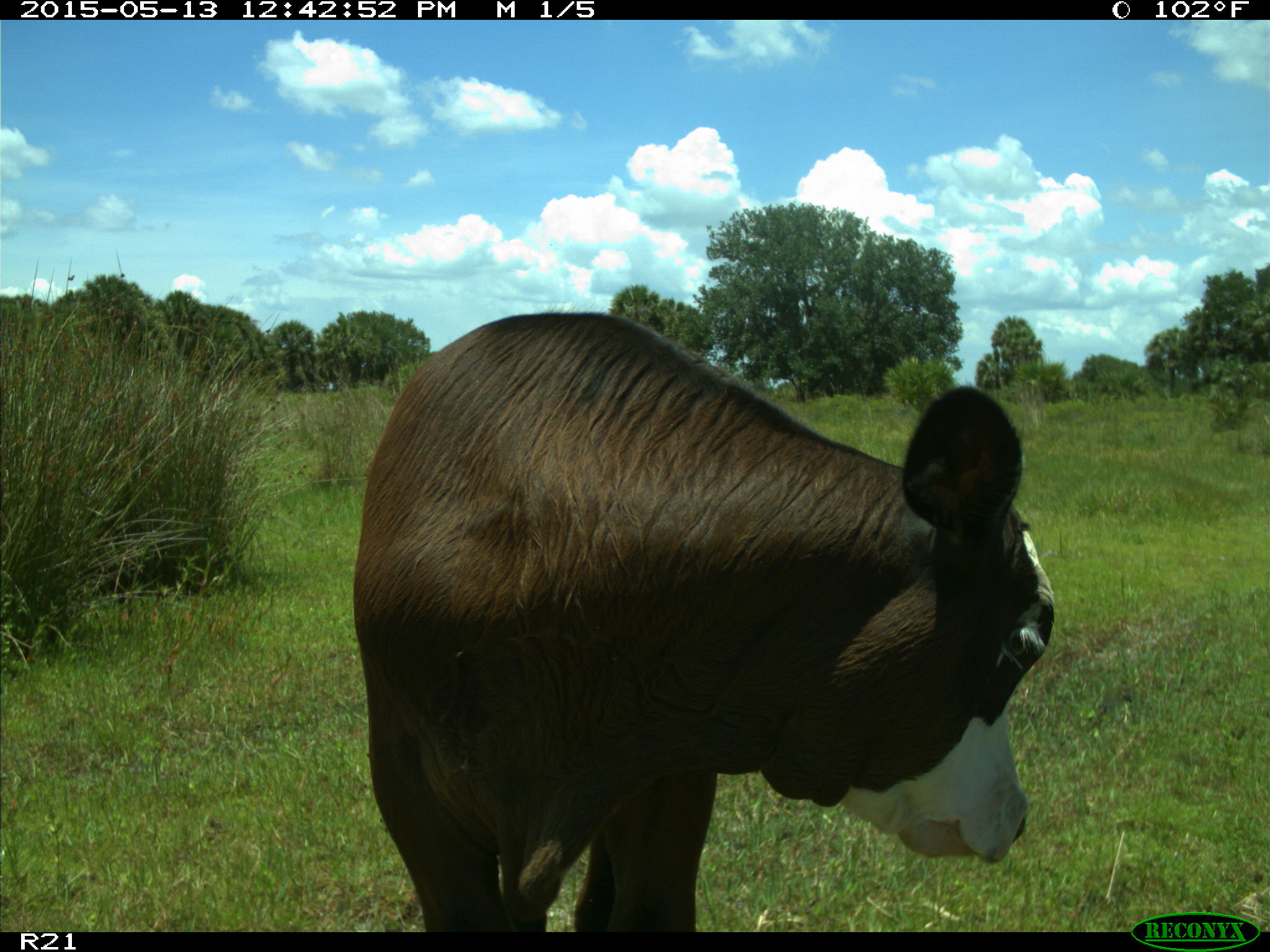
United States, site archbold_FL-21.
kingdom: Animalia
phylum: Chordata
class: Mammalia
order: Artiodactyla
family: Bovidae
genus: Bos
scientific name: Bos taurus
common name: domestic cow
Bos taurus (domestic cow).